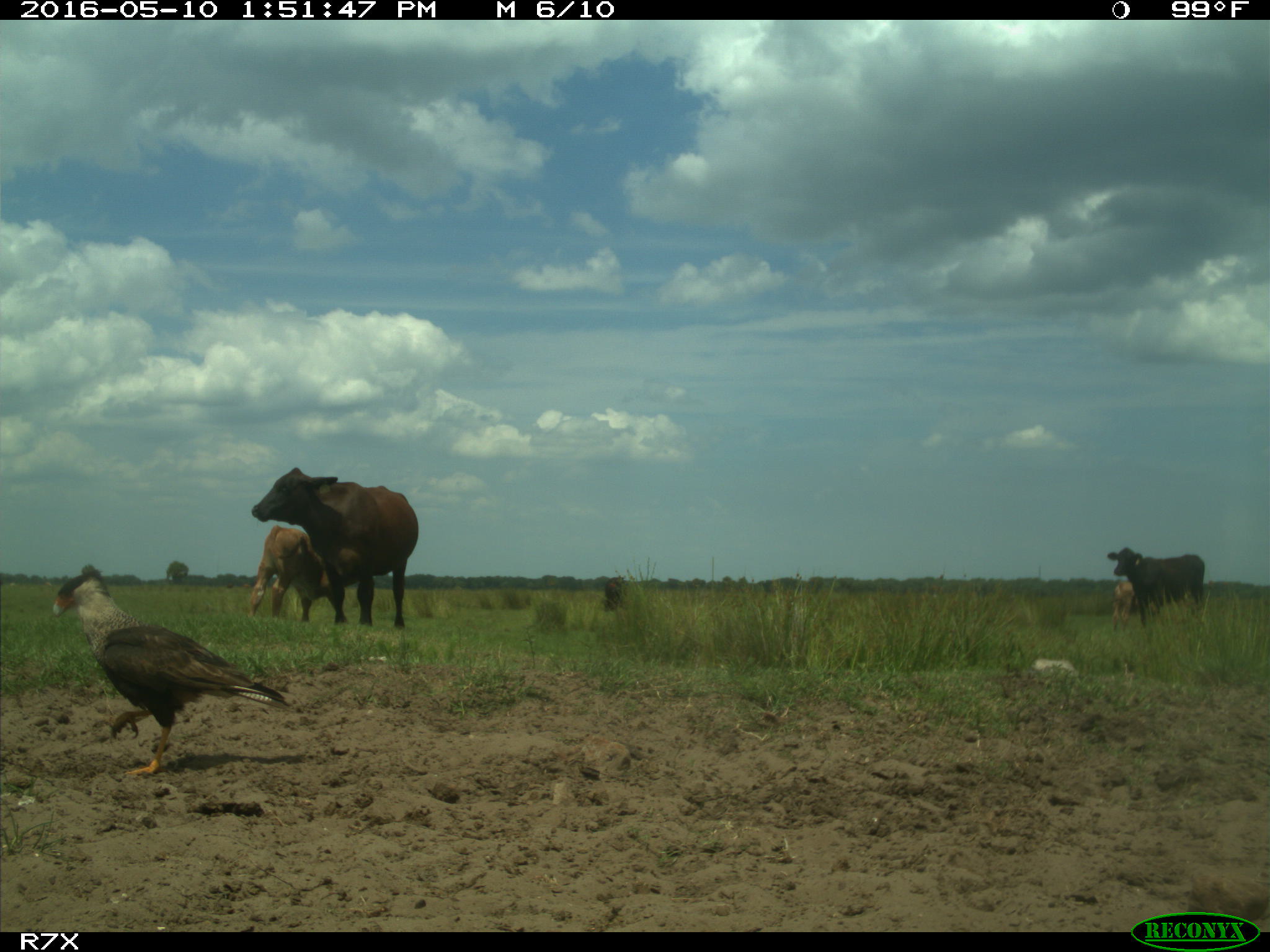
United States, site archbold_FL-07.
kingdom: Animalia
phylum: Chordata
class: Mammalia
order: Artiodactyla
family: Bovidae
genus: Bos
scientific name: Bos taurus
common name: domestic cow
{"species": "Bos taurus (domestic cow)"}